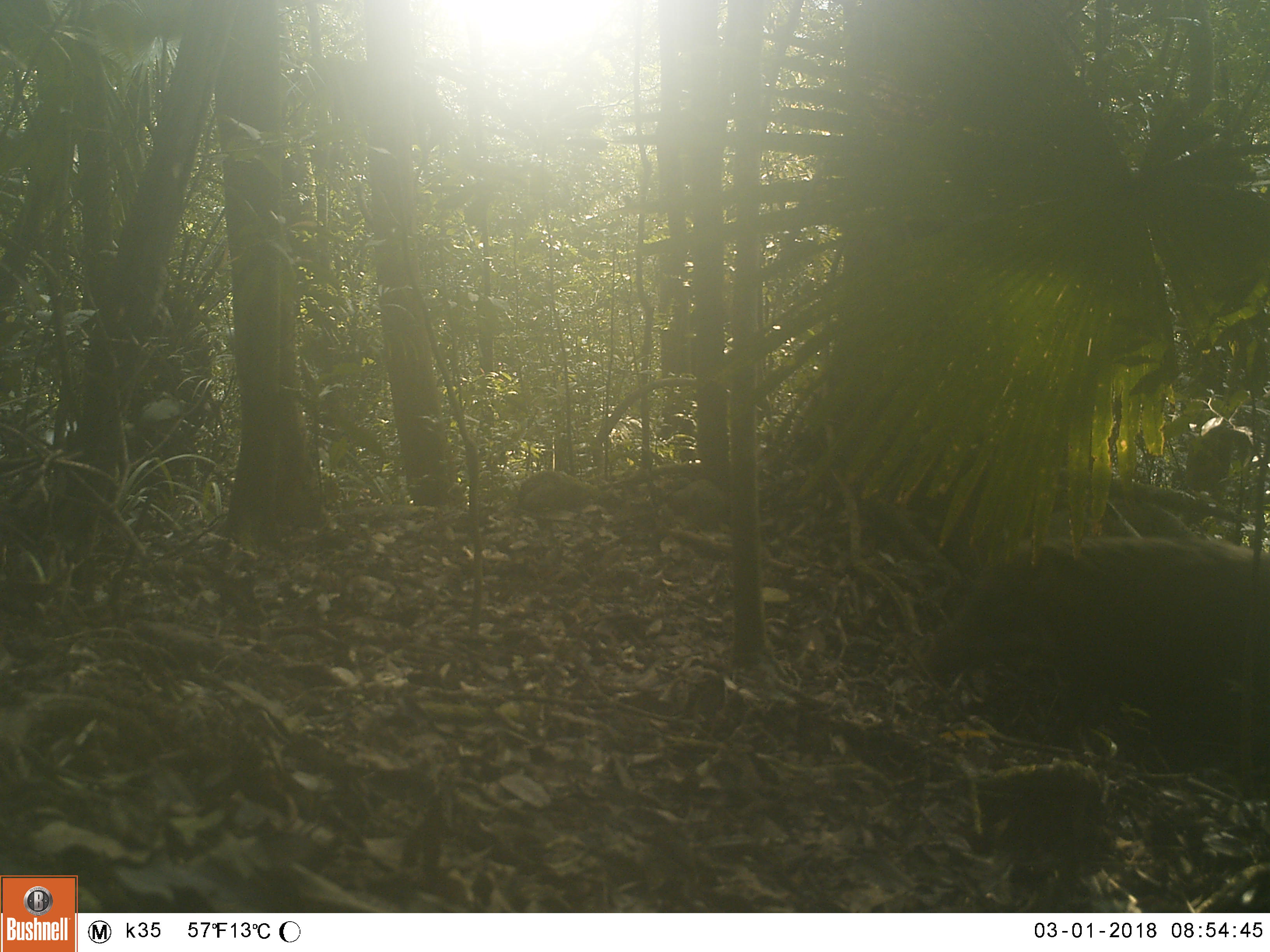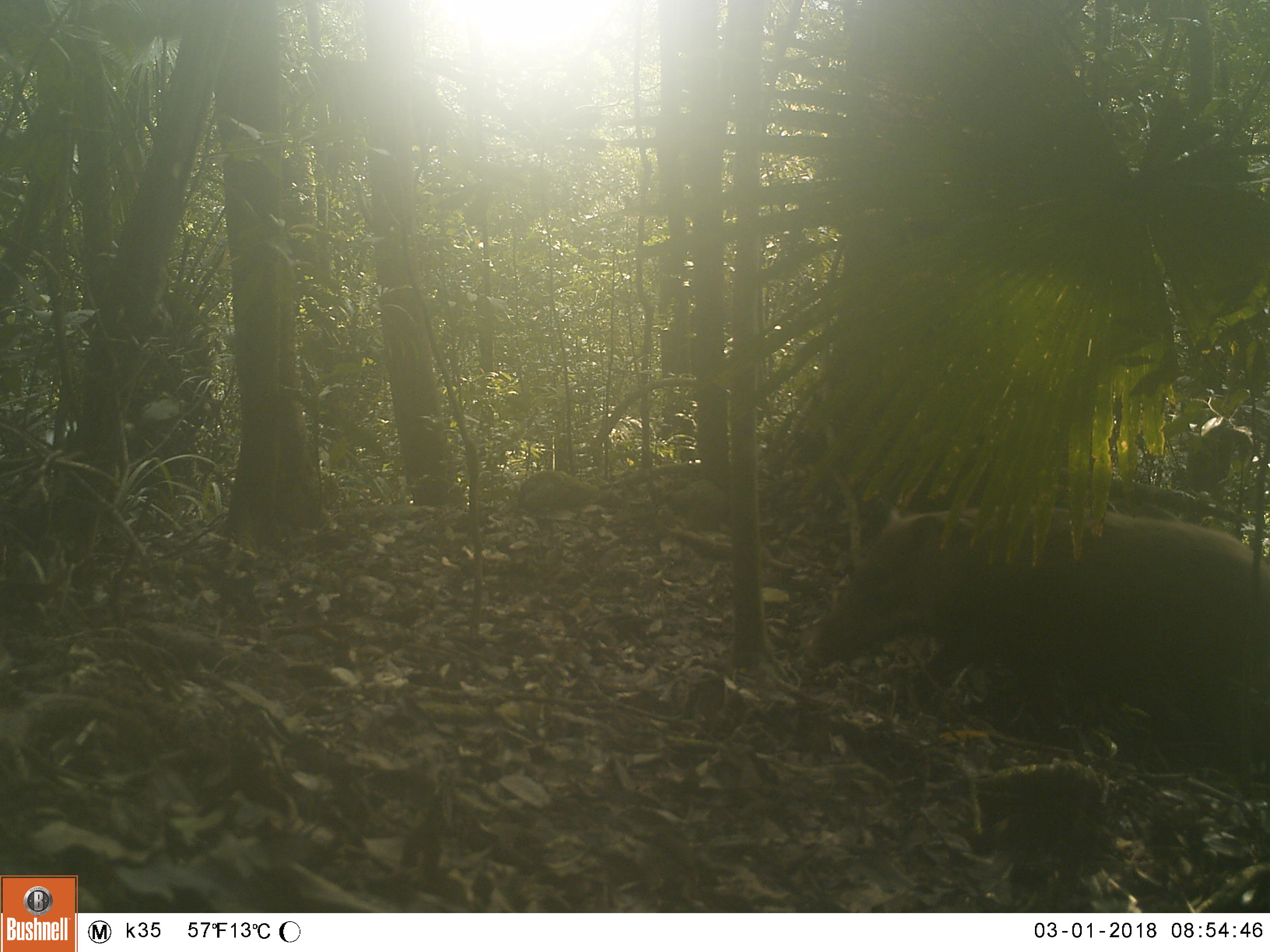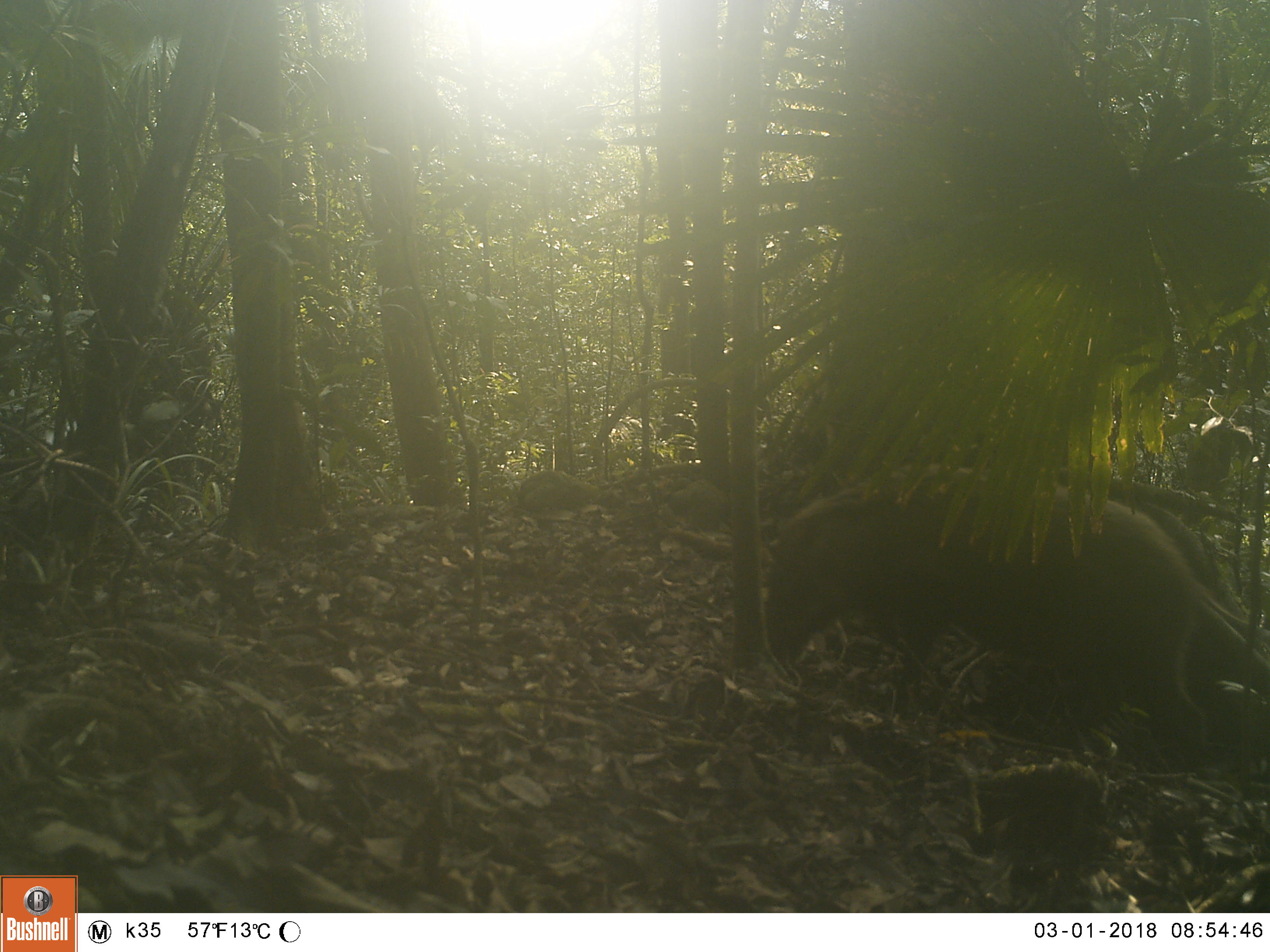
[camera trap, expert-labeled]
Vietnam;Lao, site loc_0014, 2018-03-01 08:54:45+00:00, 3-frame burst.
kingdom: Animalia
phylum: Chordata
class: Mammalia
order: Artiodactyla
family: Suidae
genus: Sus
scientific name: Sus scrofa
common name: eurasian wild pig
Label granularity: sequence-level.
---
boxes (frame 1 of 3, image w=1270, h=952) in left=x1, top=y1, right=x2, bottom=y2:
eurasian wild pig: left=923, top=533, right=1270, bottom=776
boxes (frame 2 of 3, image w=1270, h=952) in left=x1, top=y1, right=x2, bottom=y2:
eurasian wild pig: left=808, top=502, right=1270, bottom=798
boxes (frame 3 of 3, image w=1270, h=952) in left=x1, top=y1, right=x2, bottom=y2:
eurasian wild pig: left=765, top=461, right=1210, bottom=766